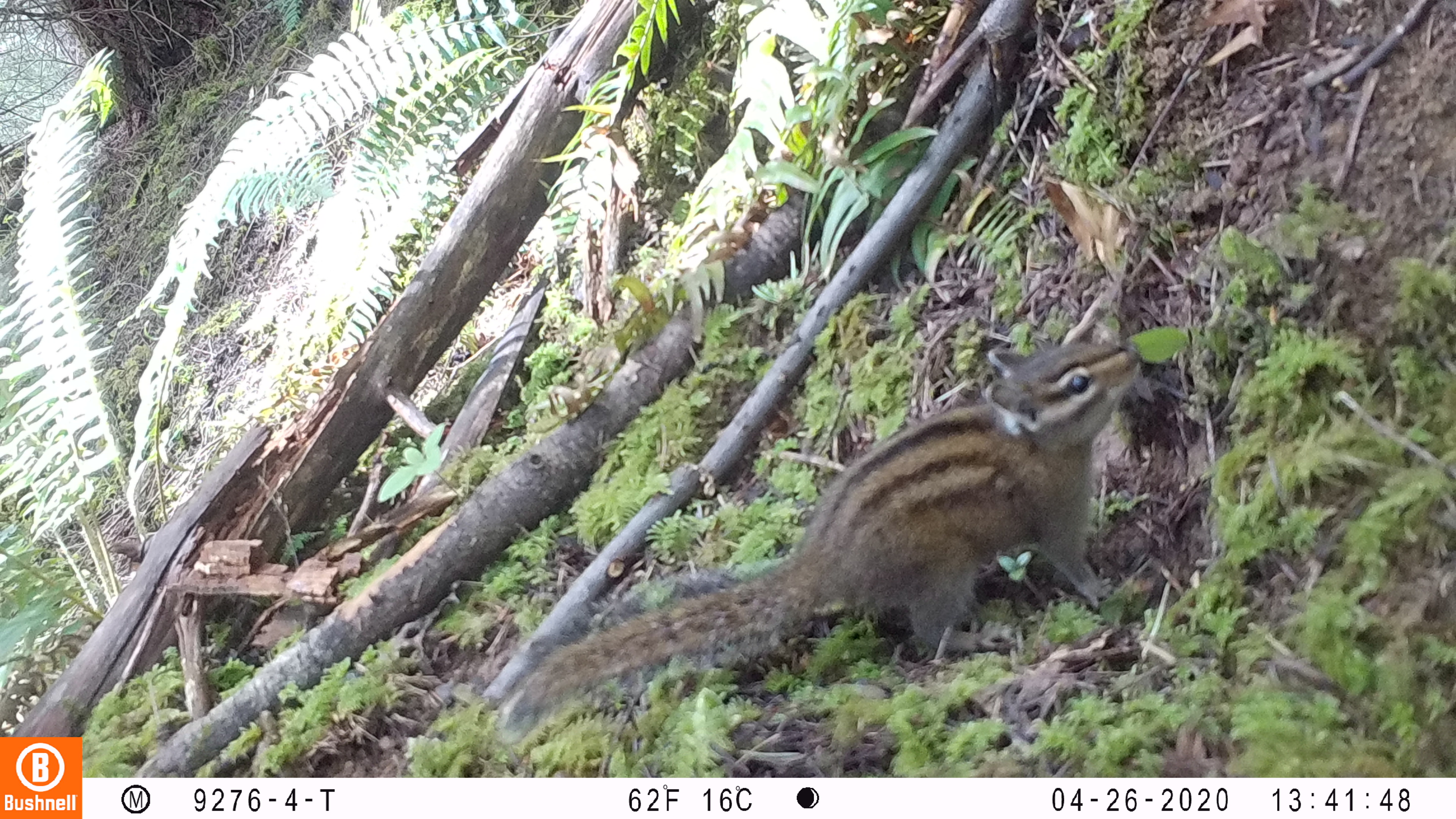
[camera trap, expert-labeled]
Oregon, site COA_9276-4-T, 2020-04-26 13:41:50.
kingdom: Animalia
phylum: Chordata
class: Mammalia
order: Rodentia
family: Sciuridae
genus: Neotamias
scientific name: Neotamias townsendii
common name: townsend's chipmunk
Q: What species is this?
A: Townsend's chipmunk (Neotamias townsendii).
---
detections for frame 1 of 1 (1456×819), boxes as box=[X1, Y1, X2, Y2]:
townsend's chipmunk: box=[486, 328, 1153, 749]